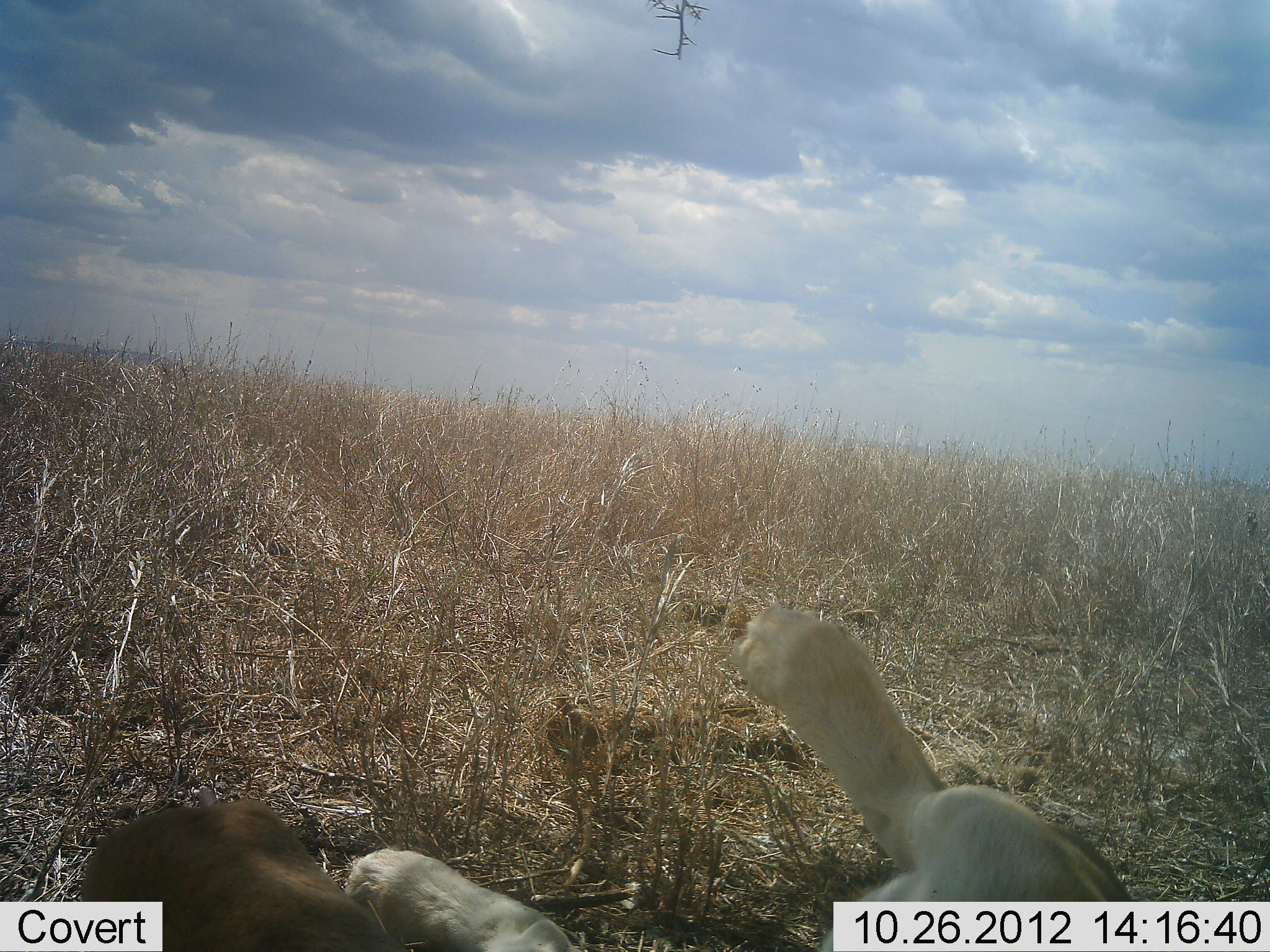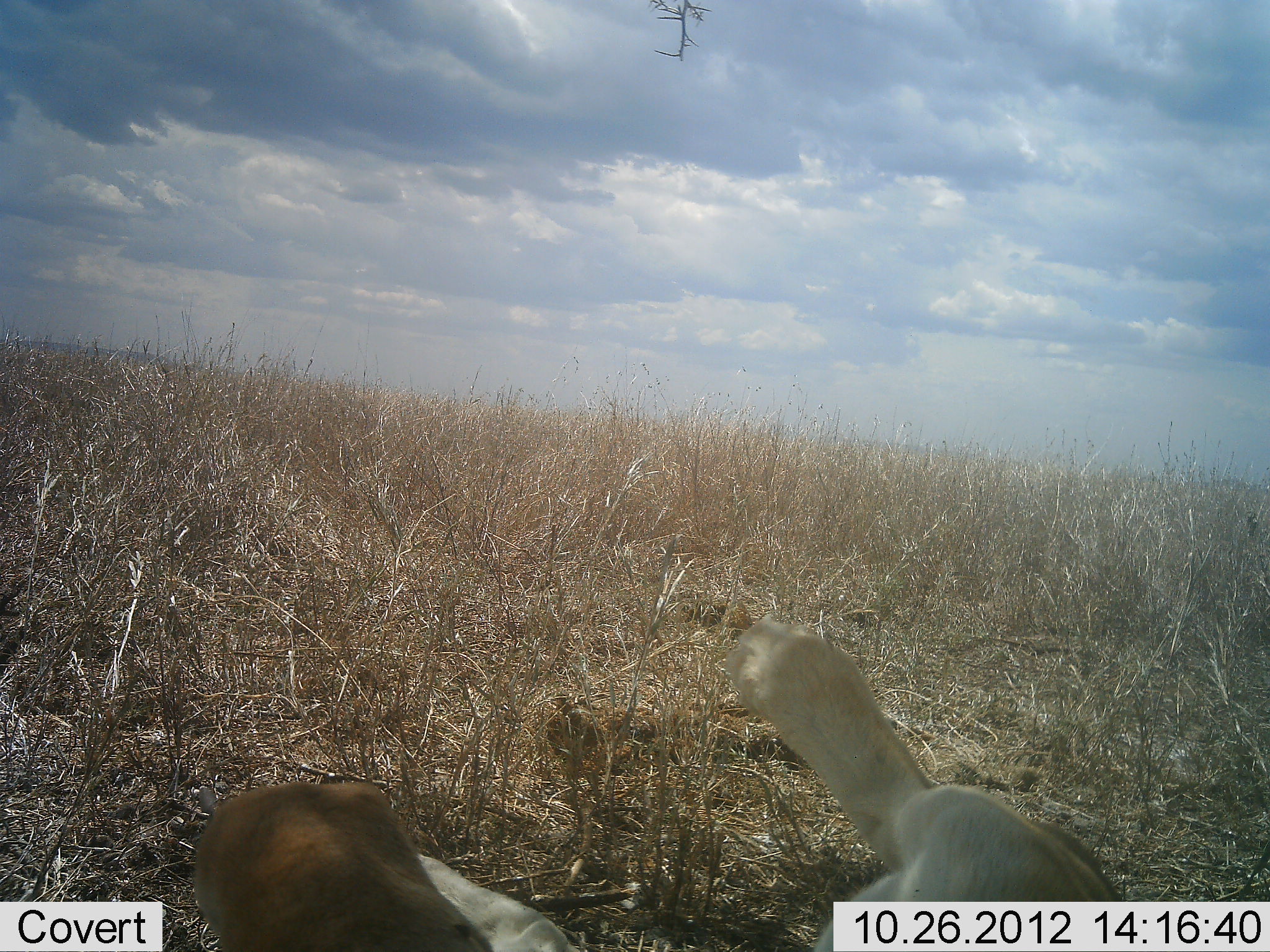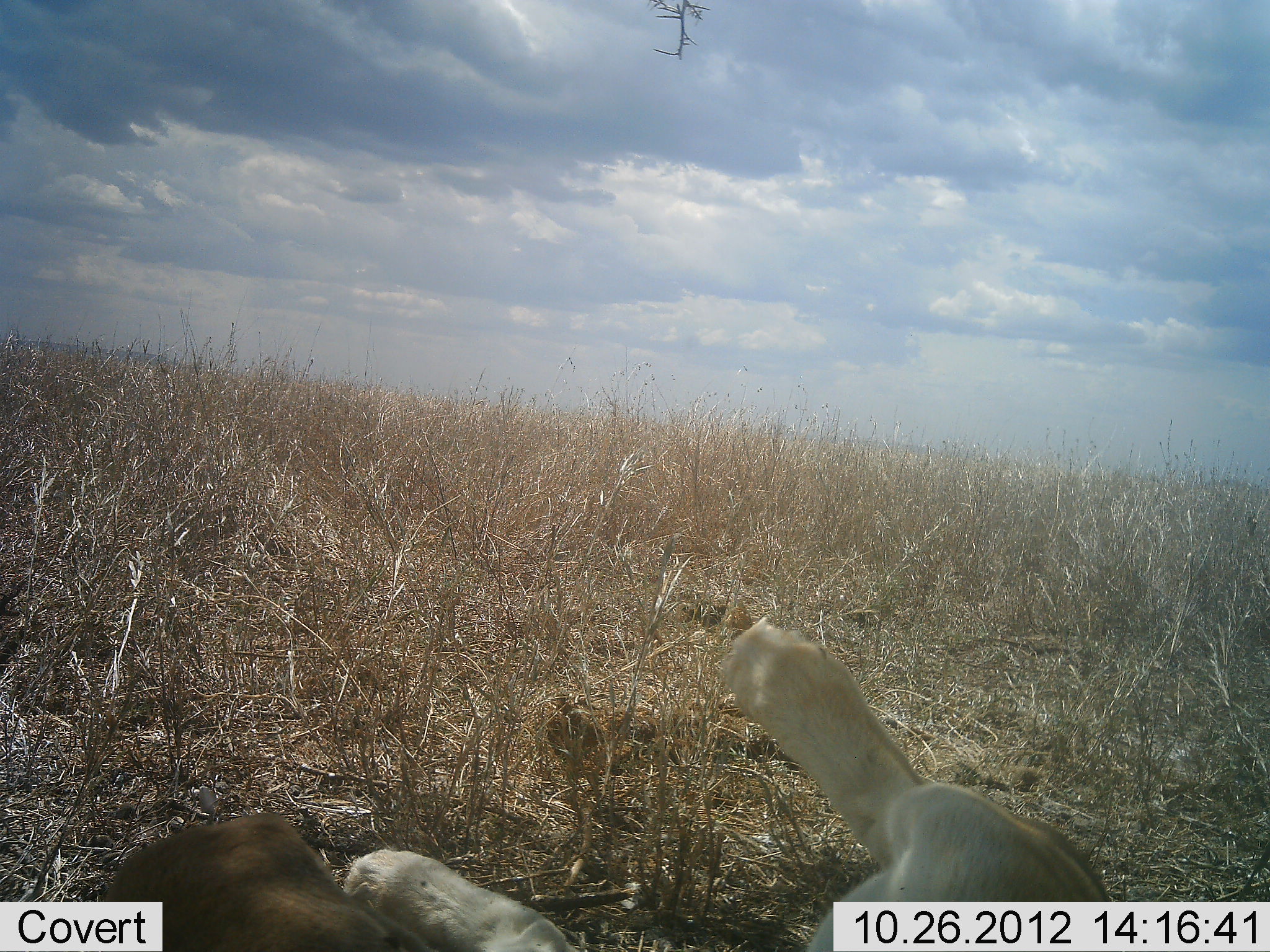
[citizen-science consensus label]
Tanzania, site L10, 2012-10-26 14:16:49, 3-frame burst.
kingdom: Animalia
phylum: Chordata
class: Mammalia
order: Carnivora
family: Felidae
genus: Panthera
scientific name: Panthera leo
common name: lion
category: lionfemale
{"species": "lionfemale (lion) (Panthera leo)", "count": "1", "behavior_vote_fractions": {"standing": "0%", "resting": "100%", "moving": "0%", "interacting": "0%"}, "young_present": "0%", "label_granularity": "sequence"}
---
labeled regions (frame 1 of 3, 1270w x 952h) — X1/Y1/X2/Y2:
animal: 344/604/1137/951; 83/788/417/952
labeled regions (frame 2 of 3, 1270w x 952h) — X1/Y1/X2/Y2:
animal: 416/618/1148/952; 194/782/496/951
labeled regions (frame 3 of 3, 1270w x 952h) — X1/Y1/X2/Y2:
animal: 345/618/1111/950; 98/811/434/951